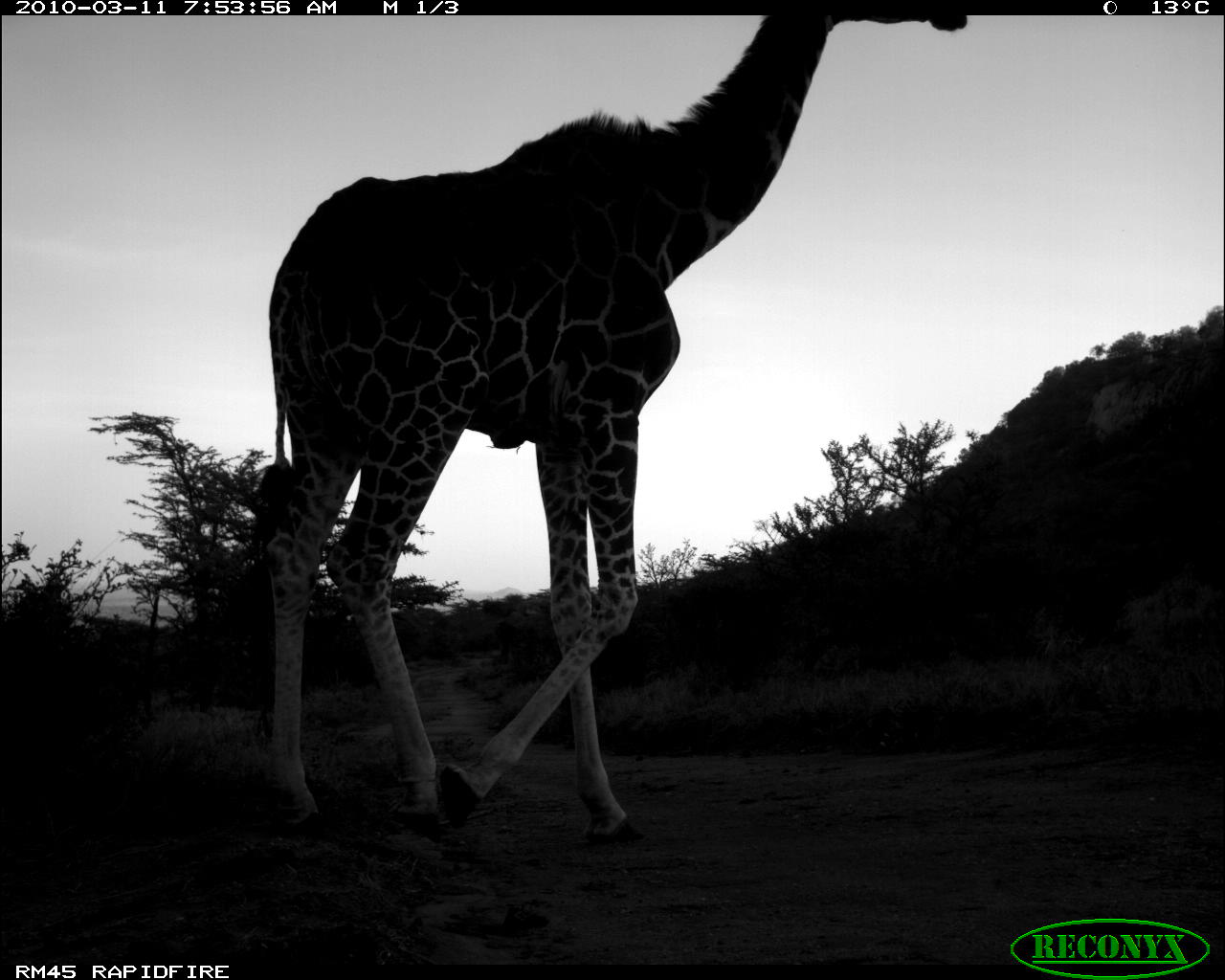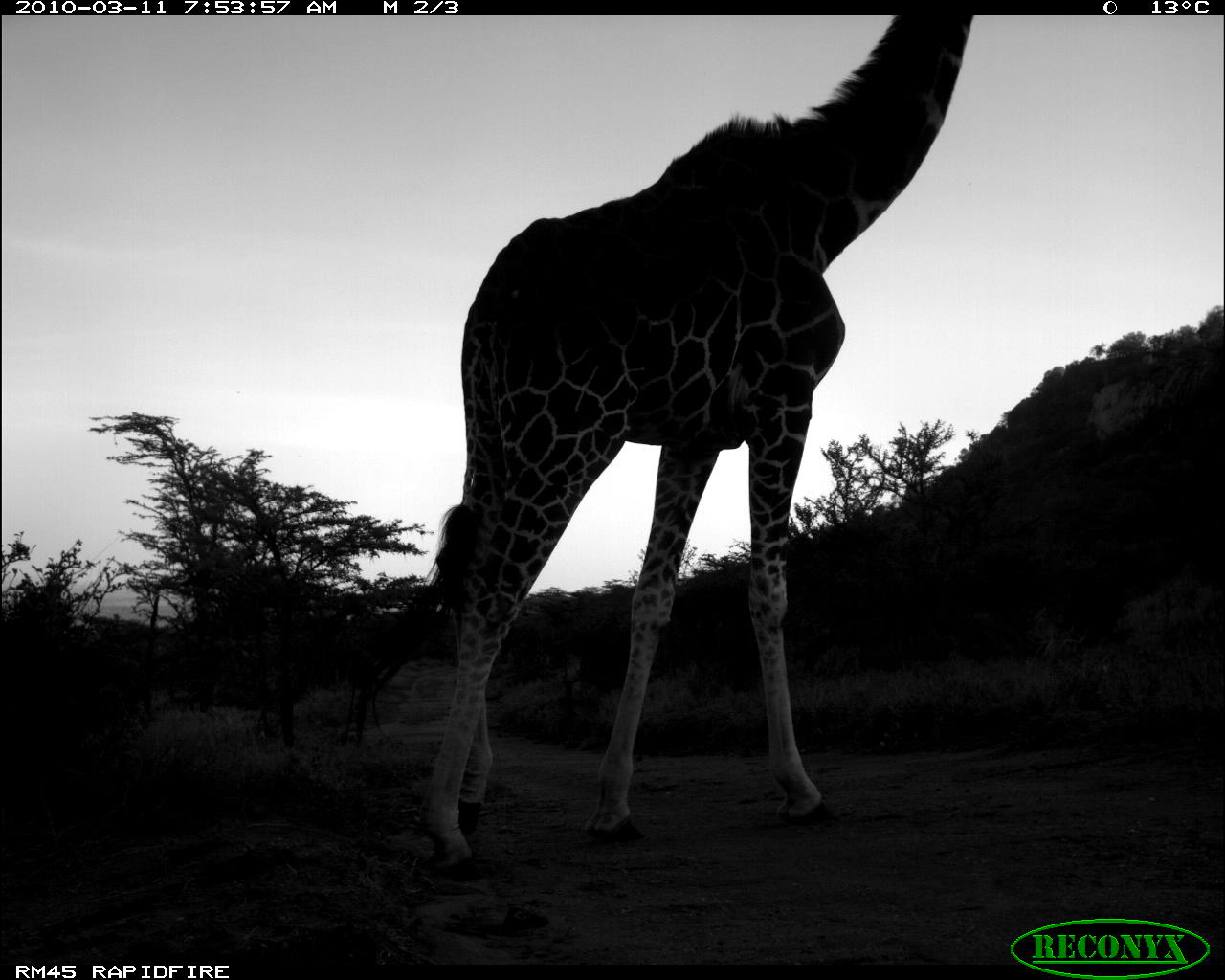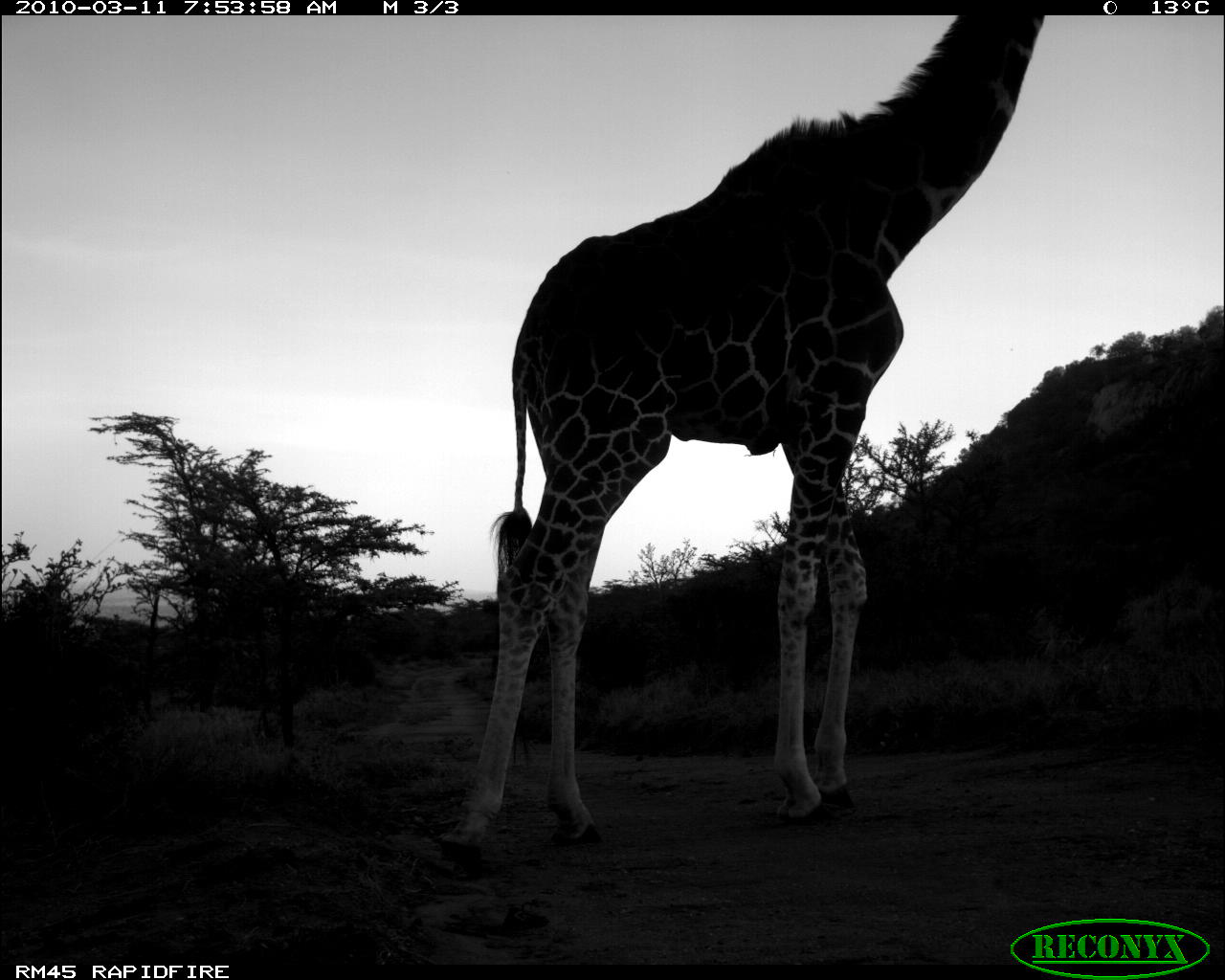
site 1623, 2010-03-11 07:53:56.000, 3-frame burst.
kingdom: Animalia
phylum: Chordata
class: Mammalia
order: Artiodactyla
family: Giraffidae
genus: Giraffa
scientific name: Giraffa camelopardalis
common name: giraffe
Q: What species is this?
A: Giraffa camelopardalis (giraffe).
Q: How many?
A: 1.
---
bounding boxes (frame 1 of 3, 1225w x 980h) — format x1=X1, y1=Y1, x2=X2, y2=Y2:
giraffa camelopardalis: x1=245, y1=12, x2=967, y2=853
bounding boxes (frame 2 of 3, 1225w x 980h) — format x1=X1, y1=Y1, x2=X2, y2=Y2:
giraffa camelopardalis: x1=337, y1=12, x2=973, y2=884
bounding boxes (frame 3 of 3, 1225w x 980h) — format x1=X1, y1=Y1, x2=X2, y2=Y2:
giraffa camelopardalis: x1=431, y1=16, x2=1045, y2=871